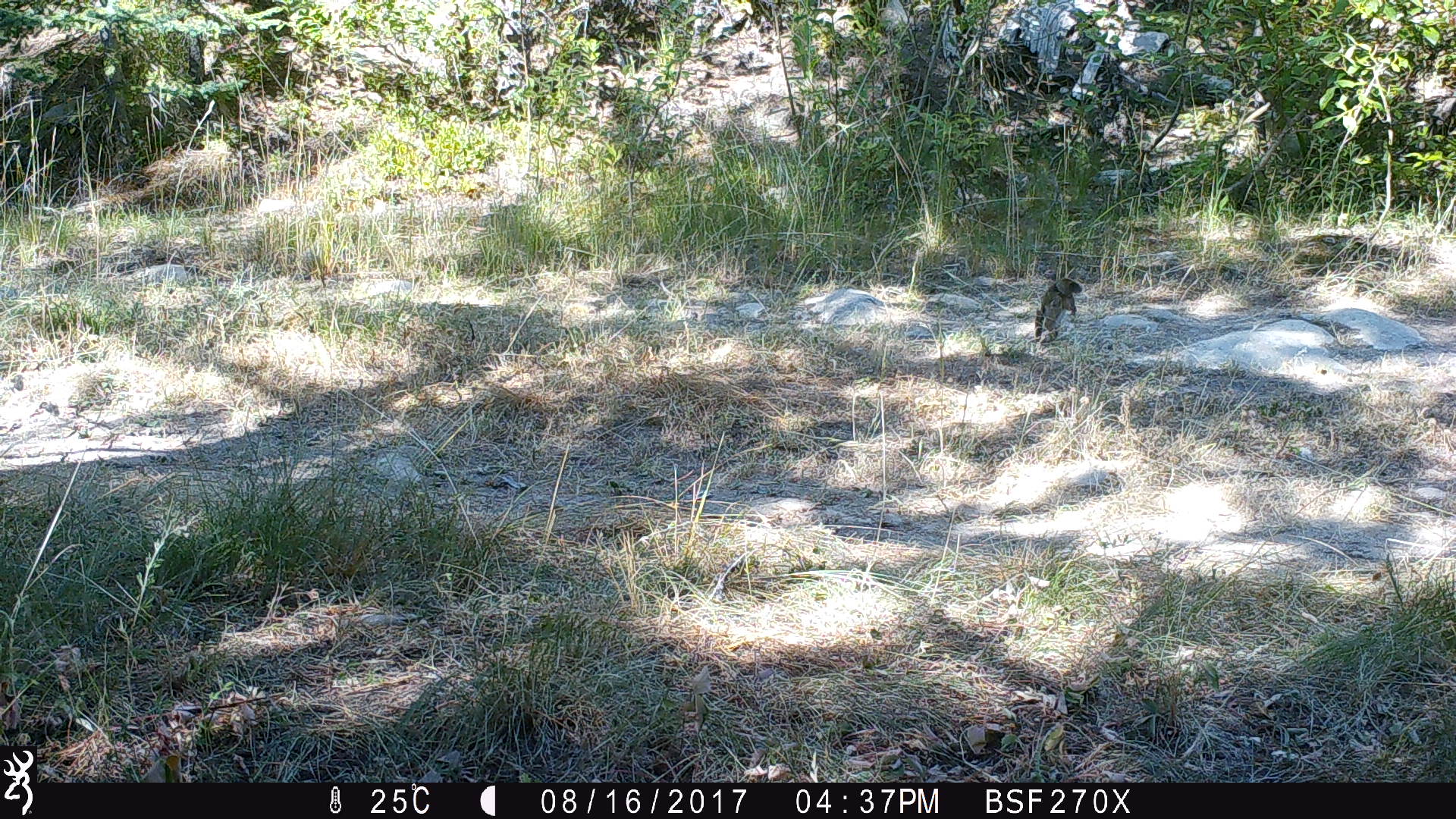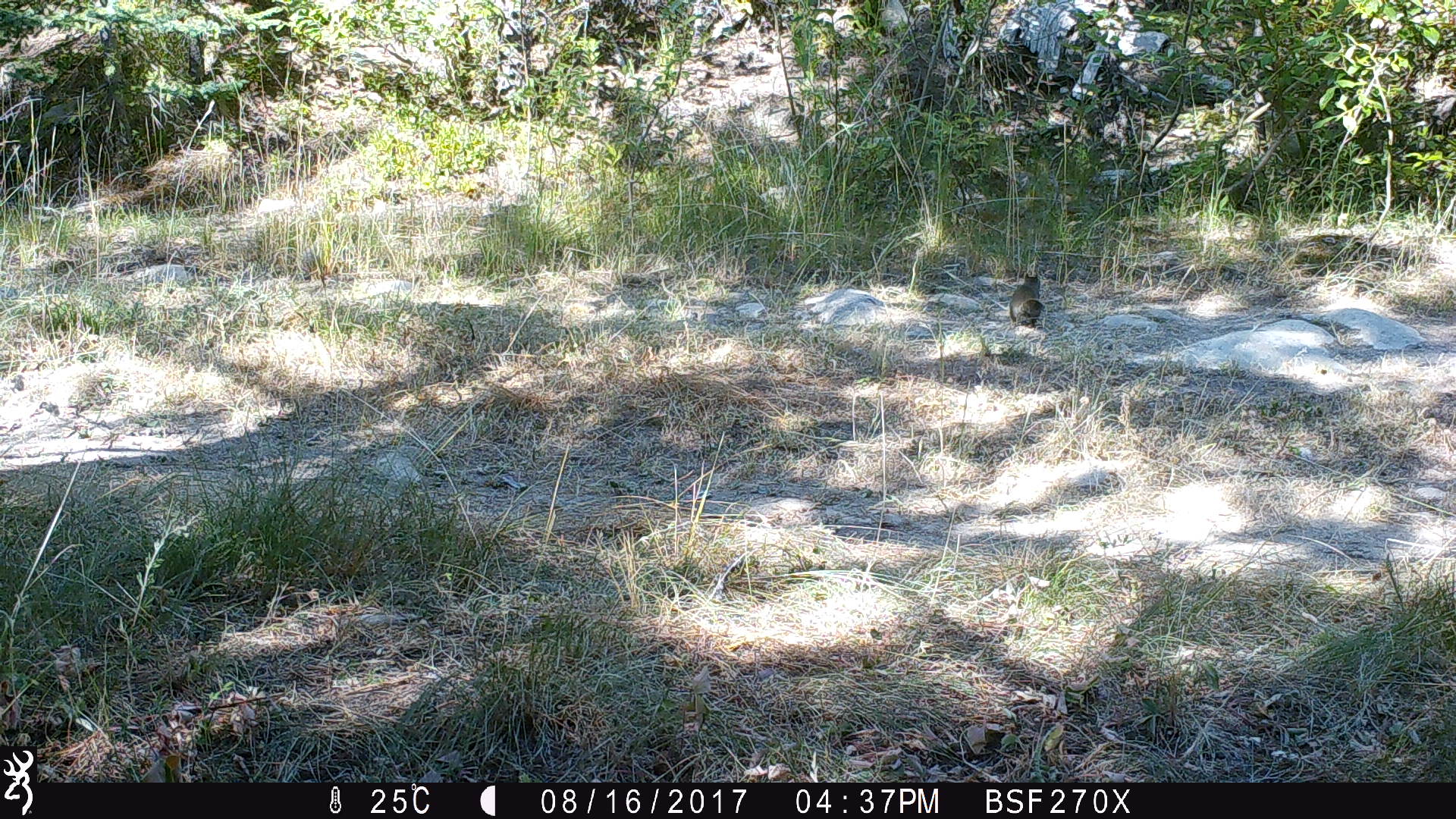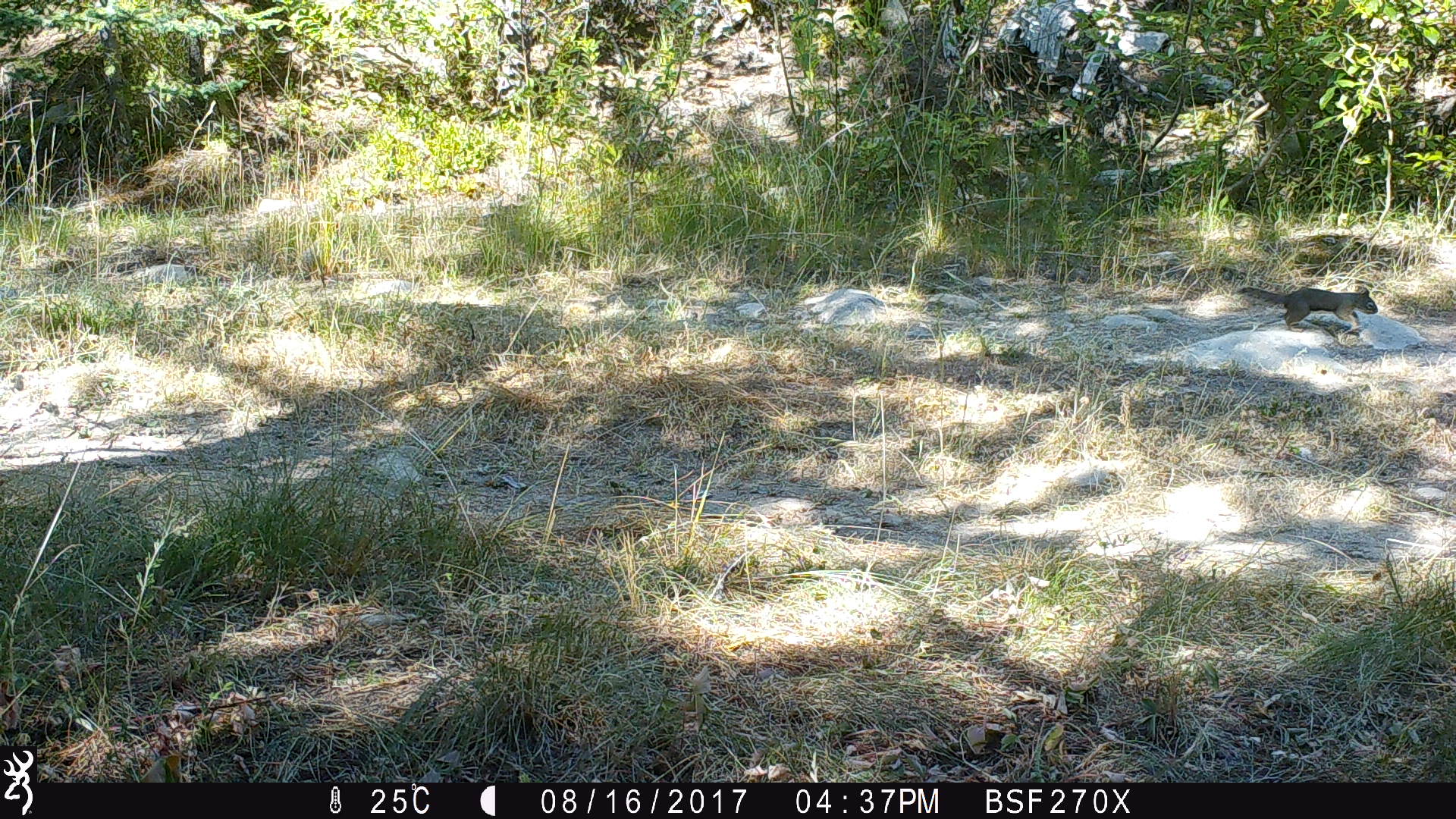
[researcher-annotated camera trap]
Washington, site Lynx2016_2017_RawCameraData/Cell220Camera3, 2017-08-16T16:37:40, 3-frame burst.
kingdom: Animalia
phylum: Chordata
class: Mammalia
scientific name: Mammalia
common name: small mammal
Small mammal (Mammalia). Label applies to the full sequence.